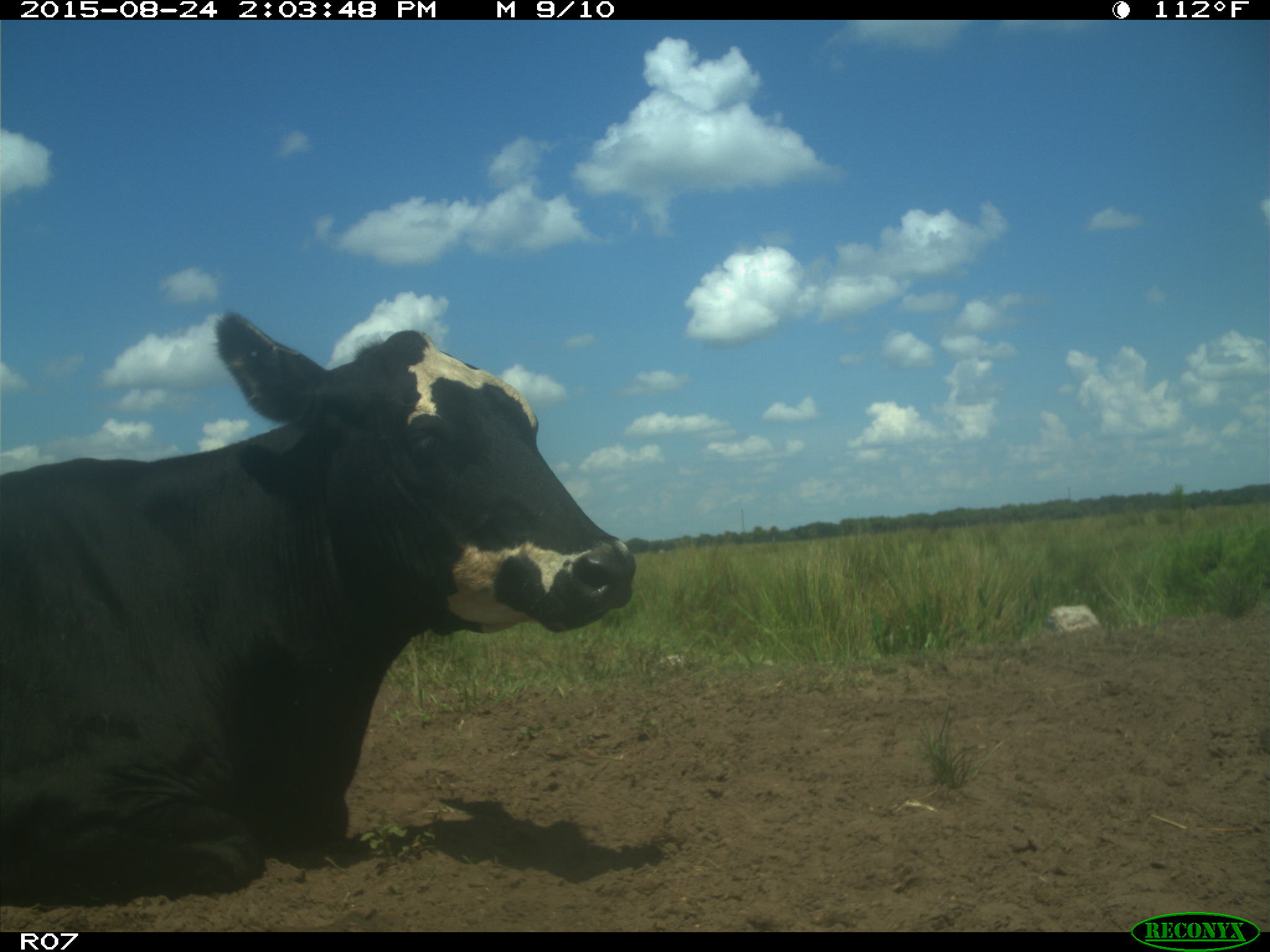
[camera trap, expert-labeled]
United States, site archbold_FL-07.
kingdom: Animalia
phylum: Chordata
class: Mammalia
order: Artiodactyla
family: Bovidae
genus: Bos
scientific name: Bos taurus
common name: domestic cow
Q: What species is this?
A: Bos taurus (domestic cow).